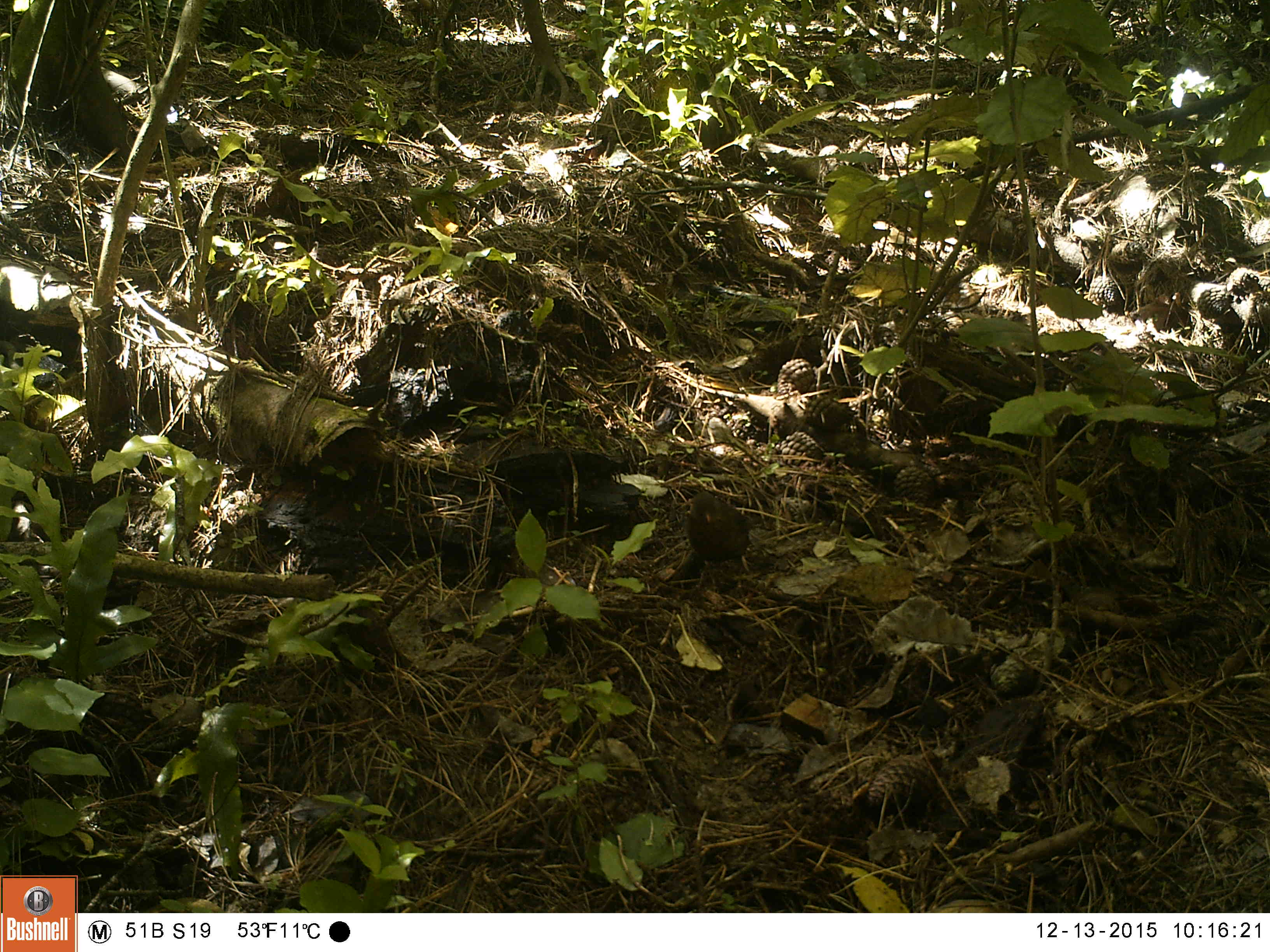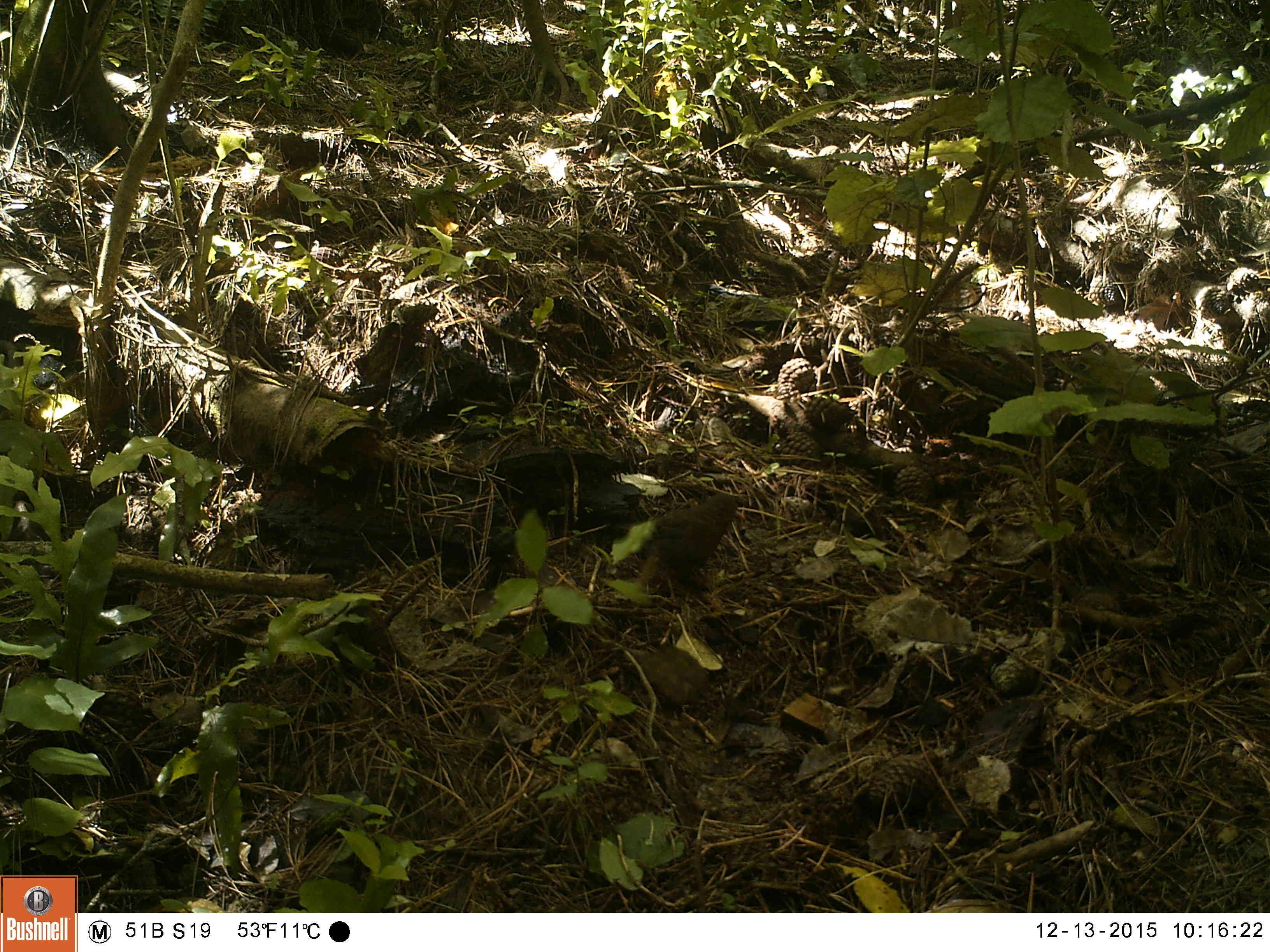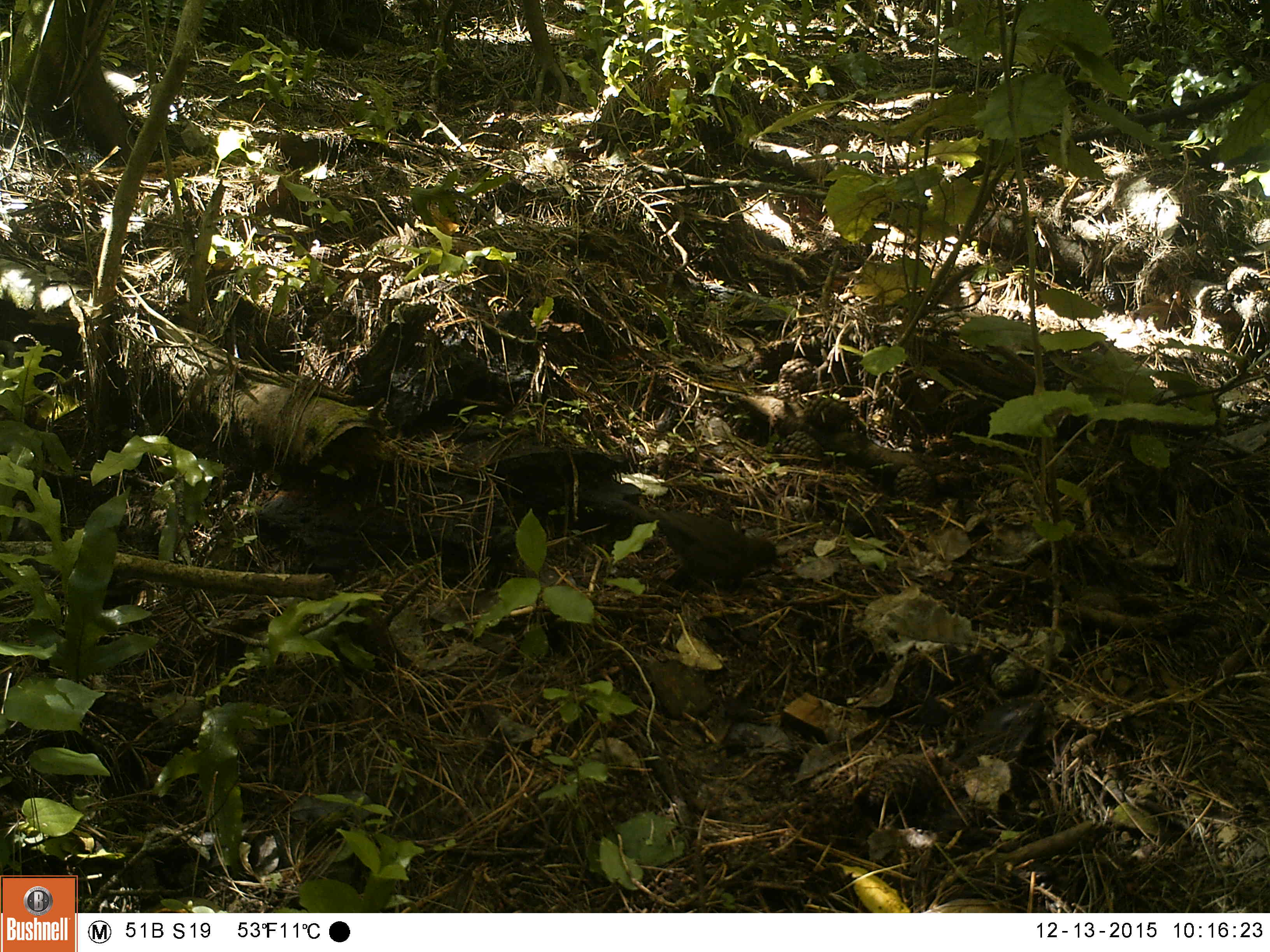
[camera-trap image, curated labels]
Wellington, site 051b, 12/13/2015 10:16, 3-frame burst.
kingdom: Animalia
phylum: Chordata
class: Aves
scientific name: Aves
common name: bird